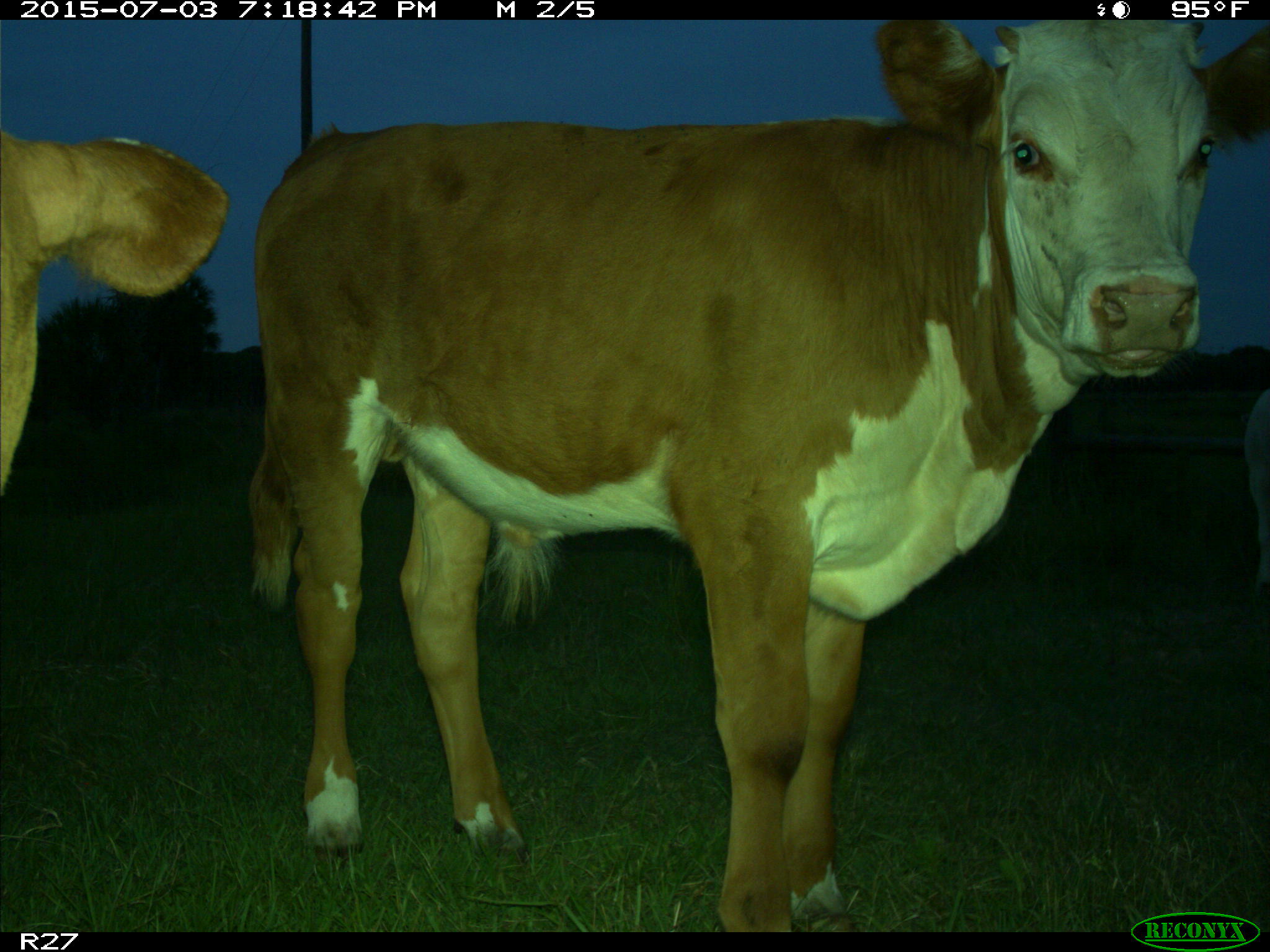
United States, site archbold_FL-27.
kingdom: Animalia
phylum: Chordata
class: Mammalia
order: Artiodactyla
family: Bovidae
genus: Bos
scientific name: Bos taurus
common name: domestic cow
Bos taurus (domestic cow).